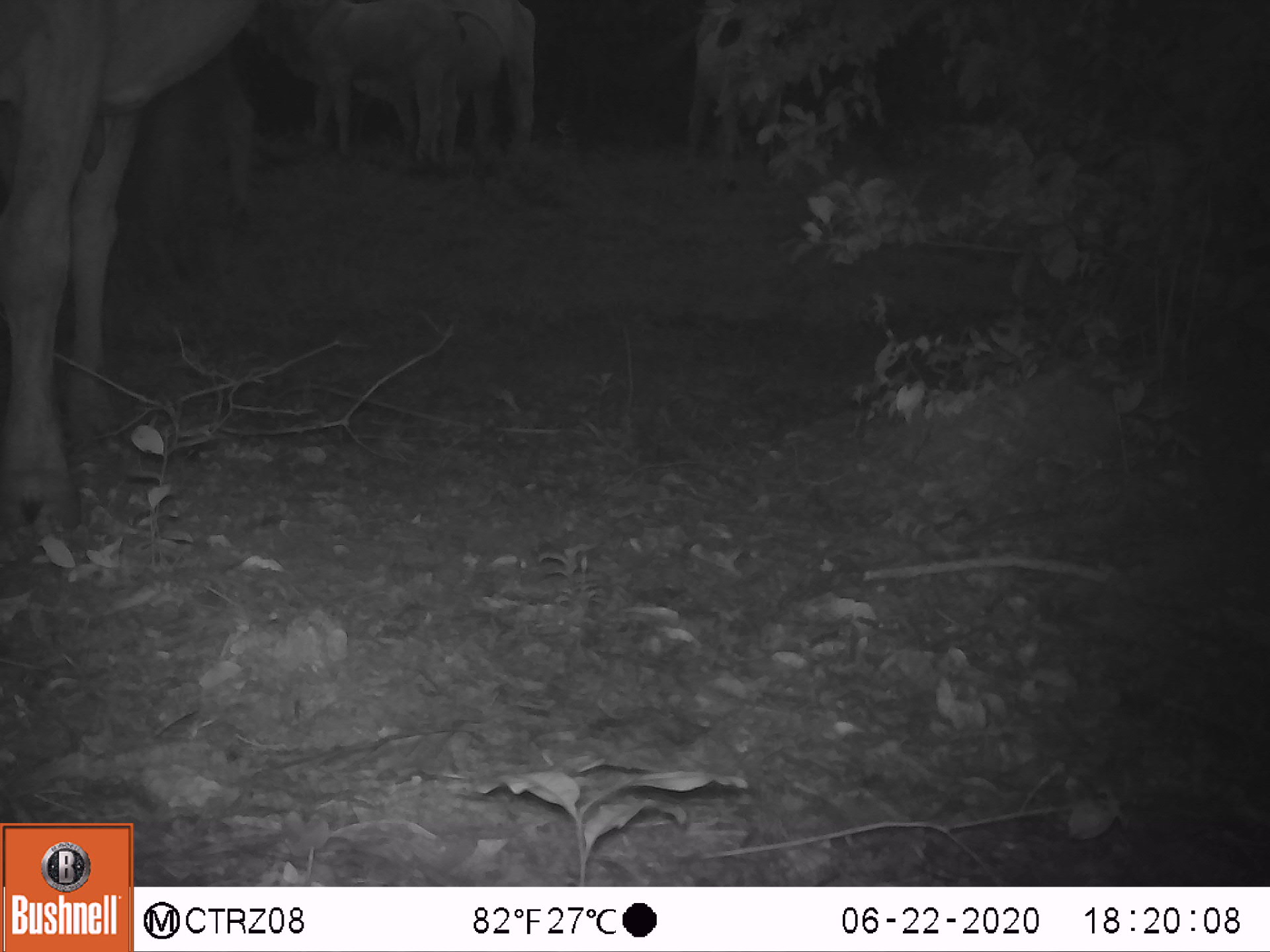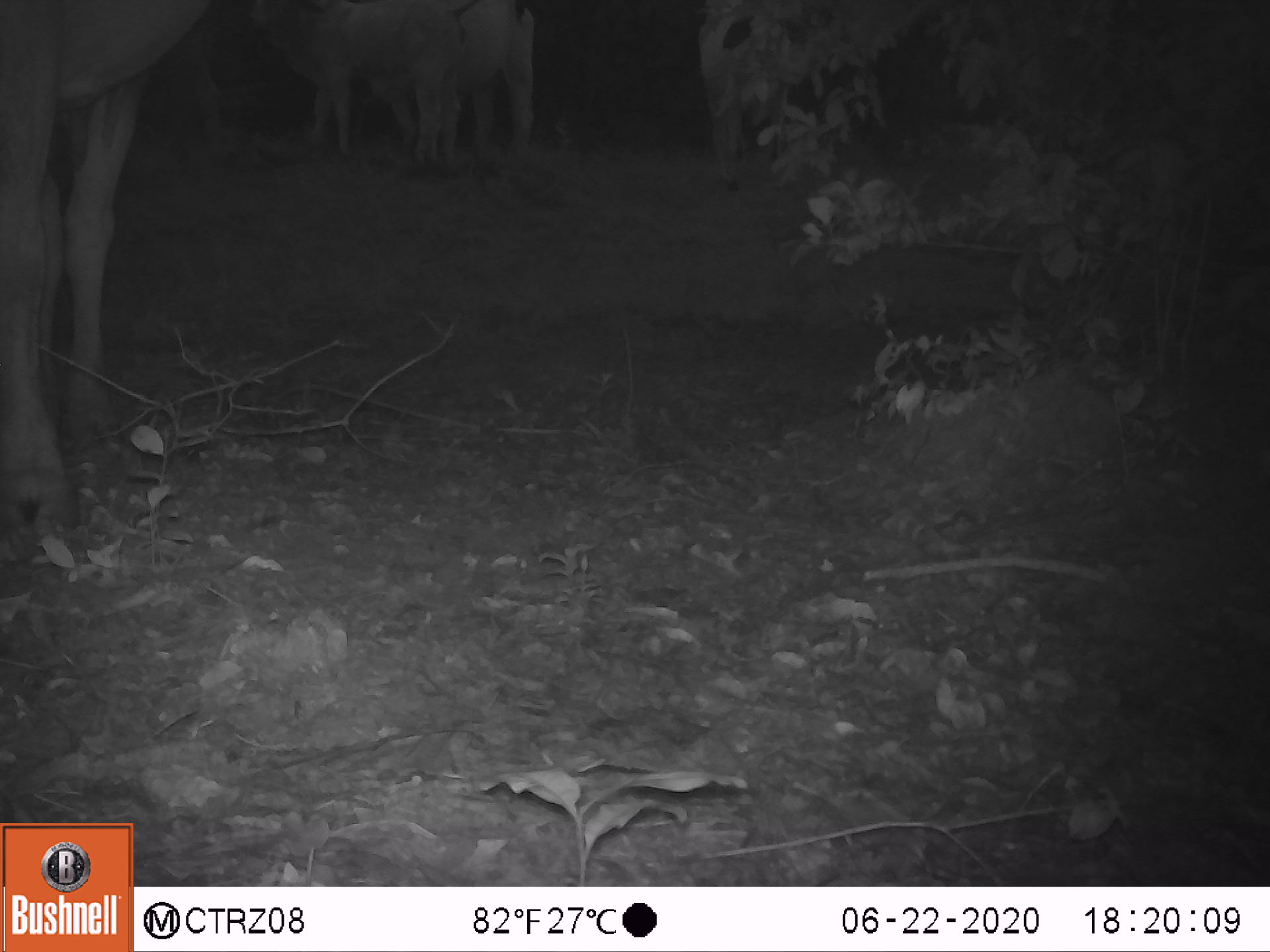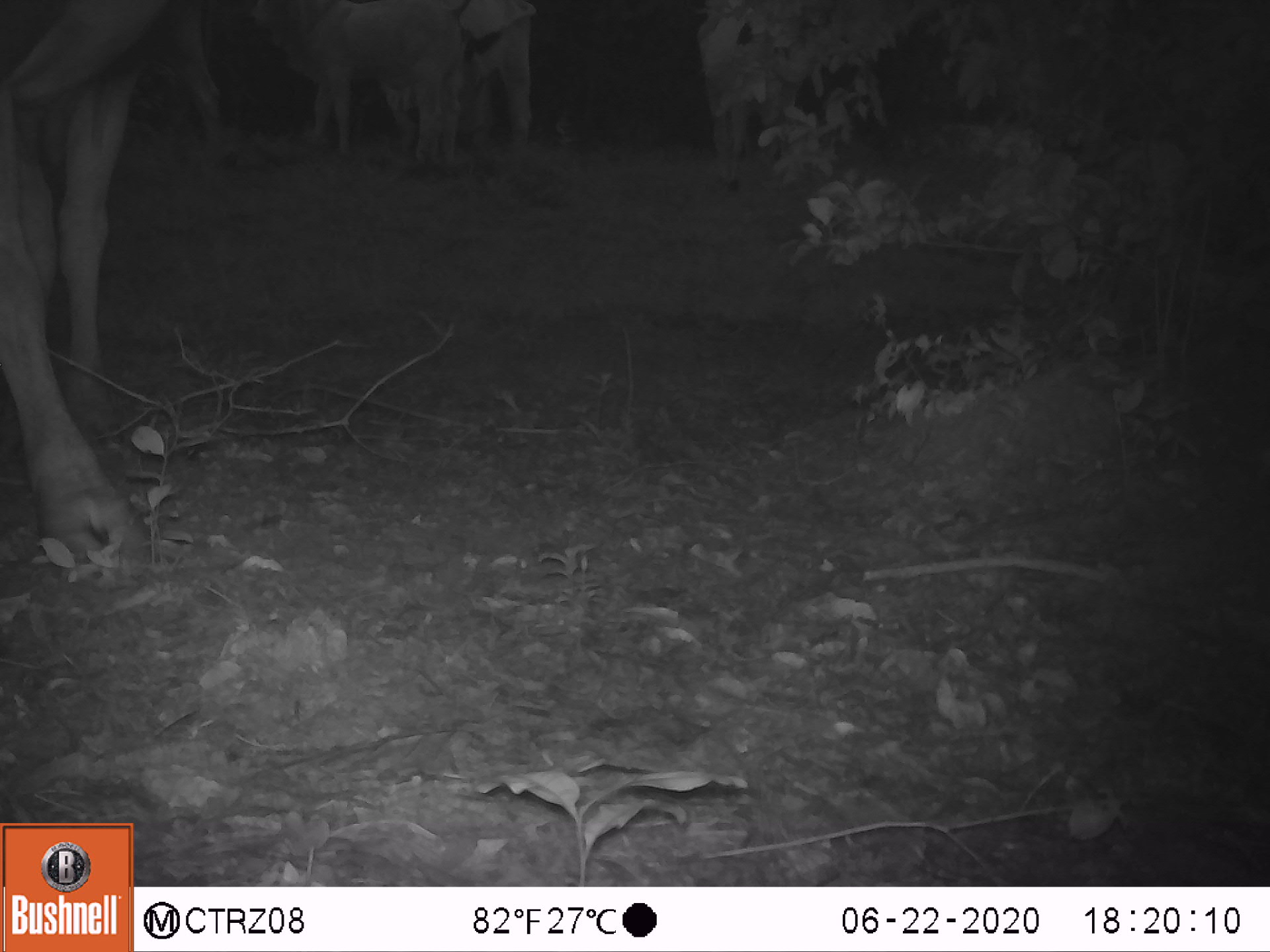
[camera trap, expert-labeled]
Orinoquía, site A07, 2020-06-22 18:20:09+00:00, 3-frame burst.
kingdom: Animalia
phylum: Chordata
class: Mammalia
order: Artiodactyla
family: Bovidae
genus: Bos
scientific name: Bos taurus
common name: cow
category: cattle